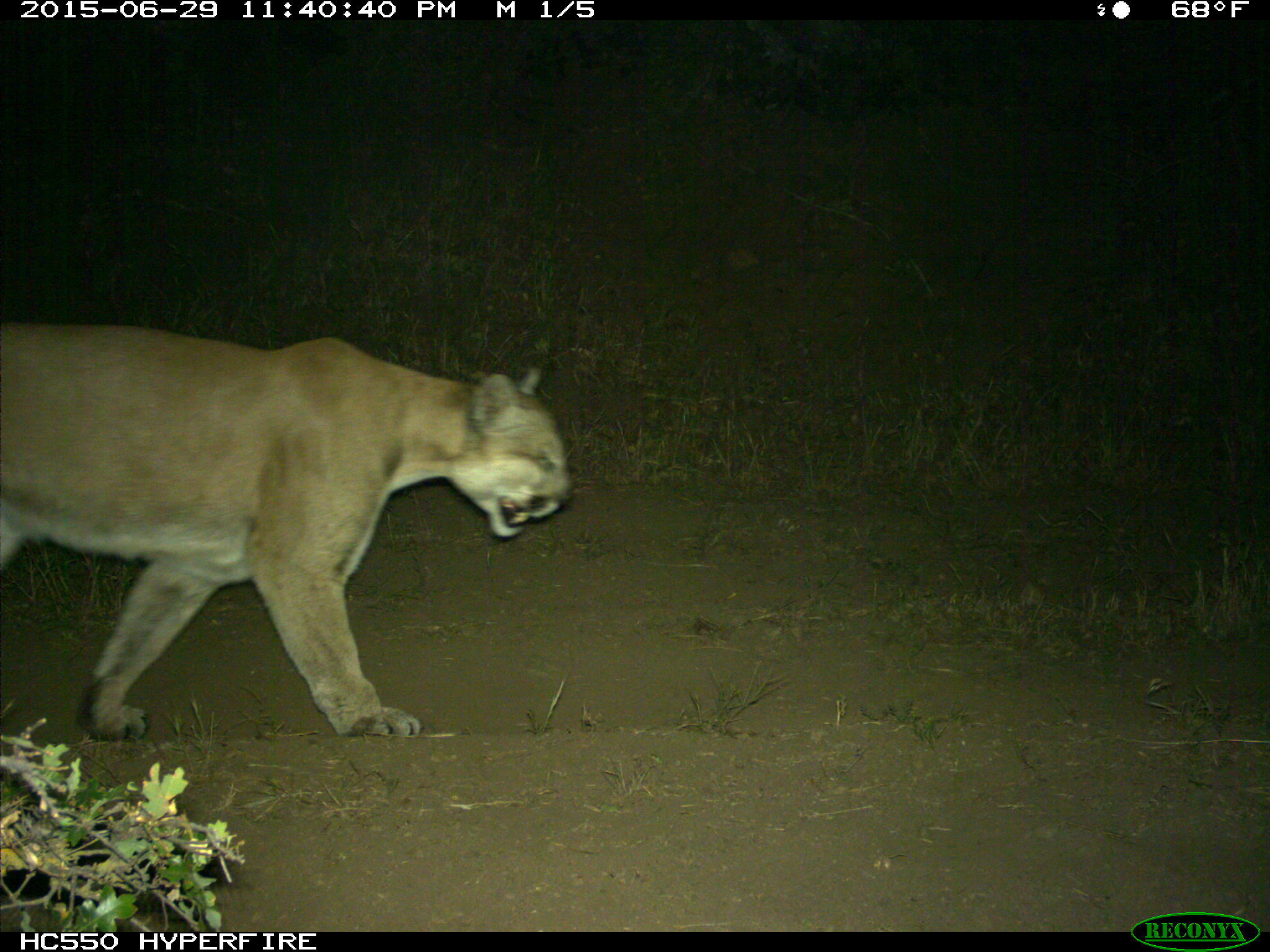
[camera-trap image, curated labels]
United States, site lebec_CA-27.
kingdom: Animalia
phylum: Chordata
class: Mammalia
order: Carnivora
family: Felidae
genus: Puma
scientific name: Puma concolor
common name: mountain lion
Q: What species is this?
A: Puma concolor (mountain lion).